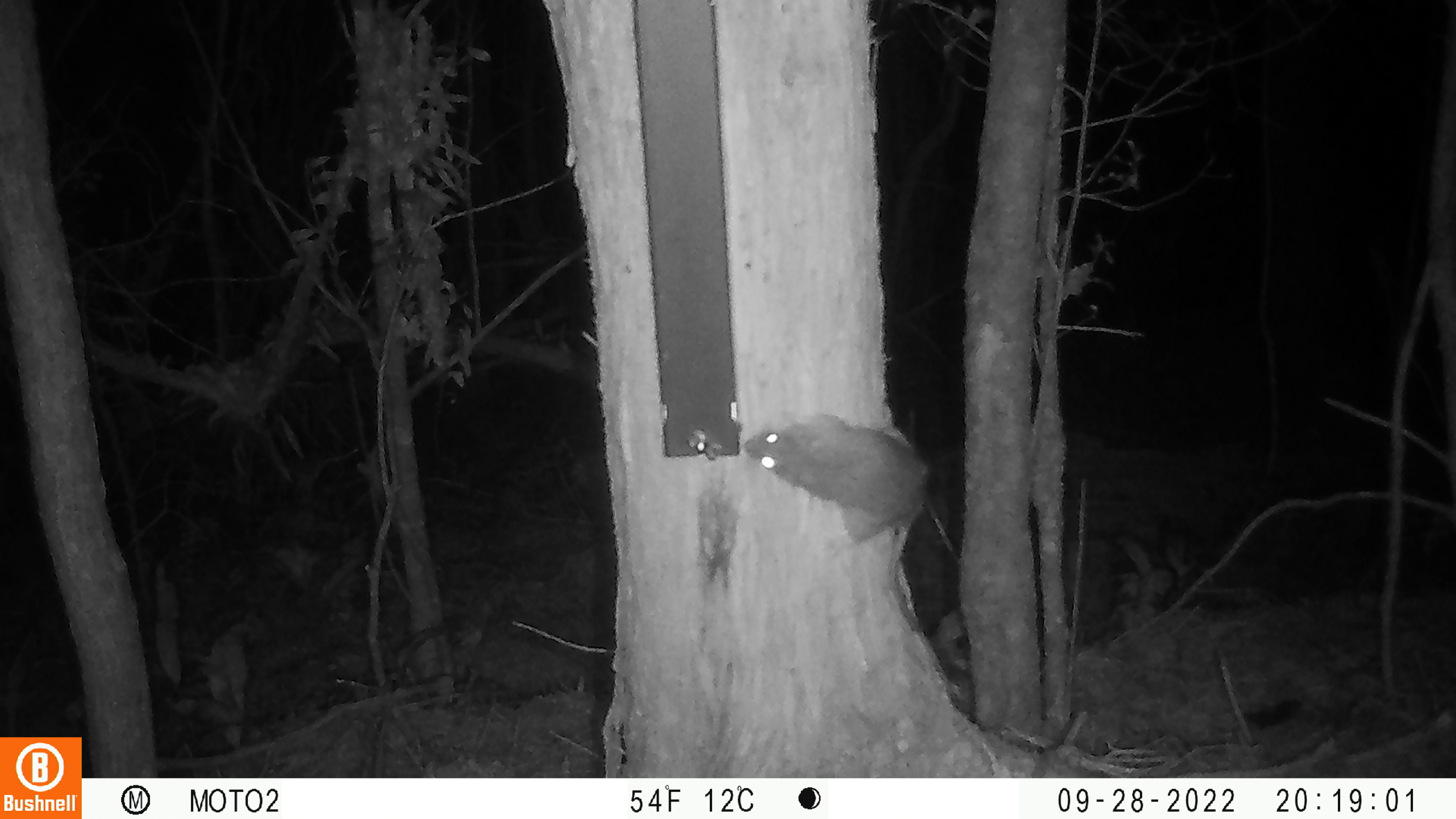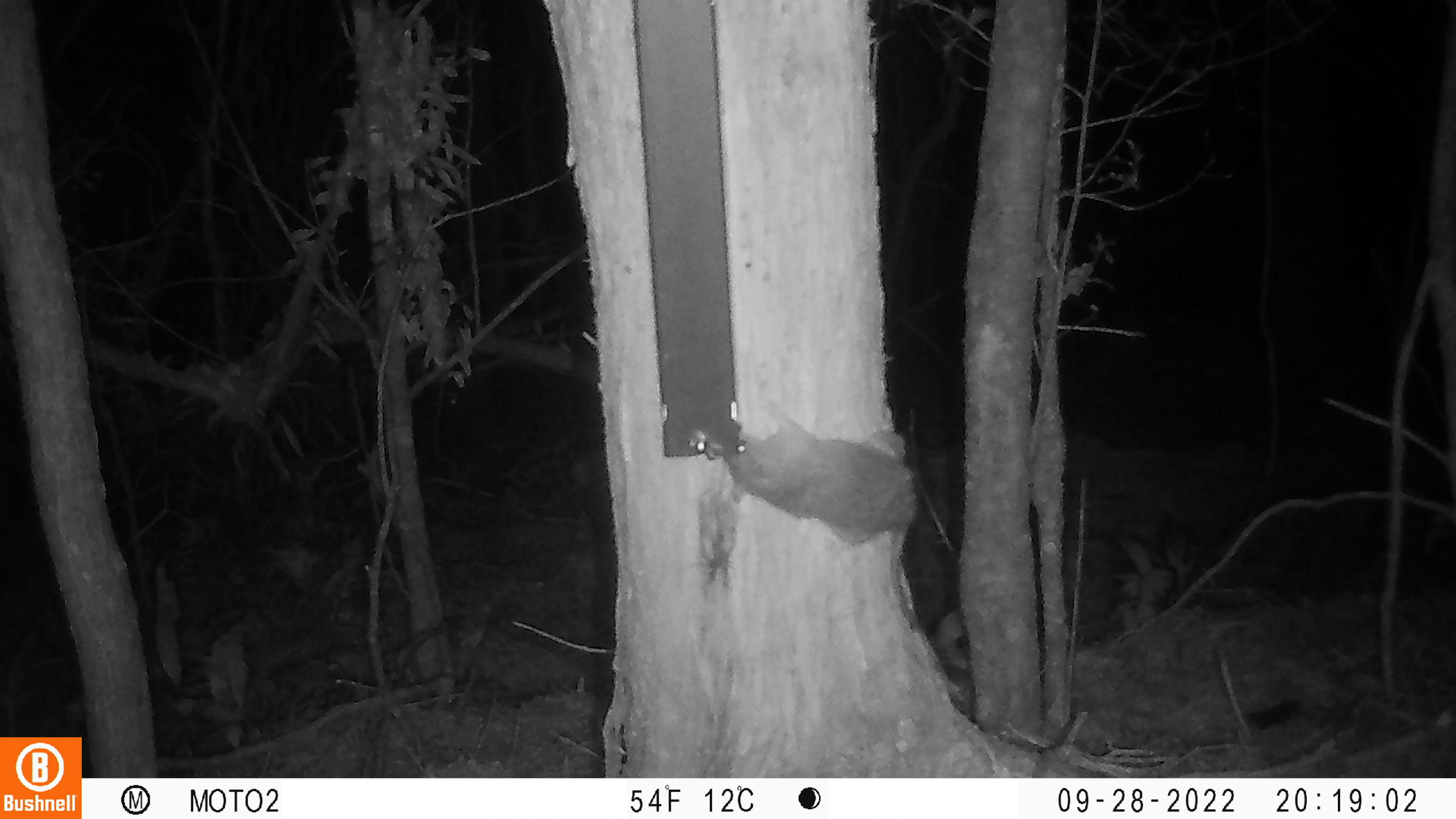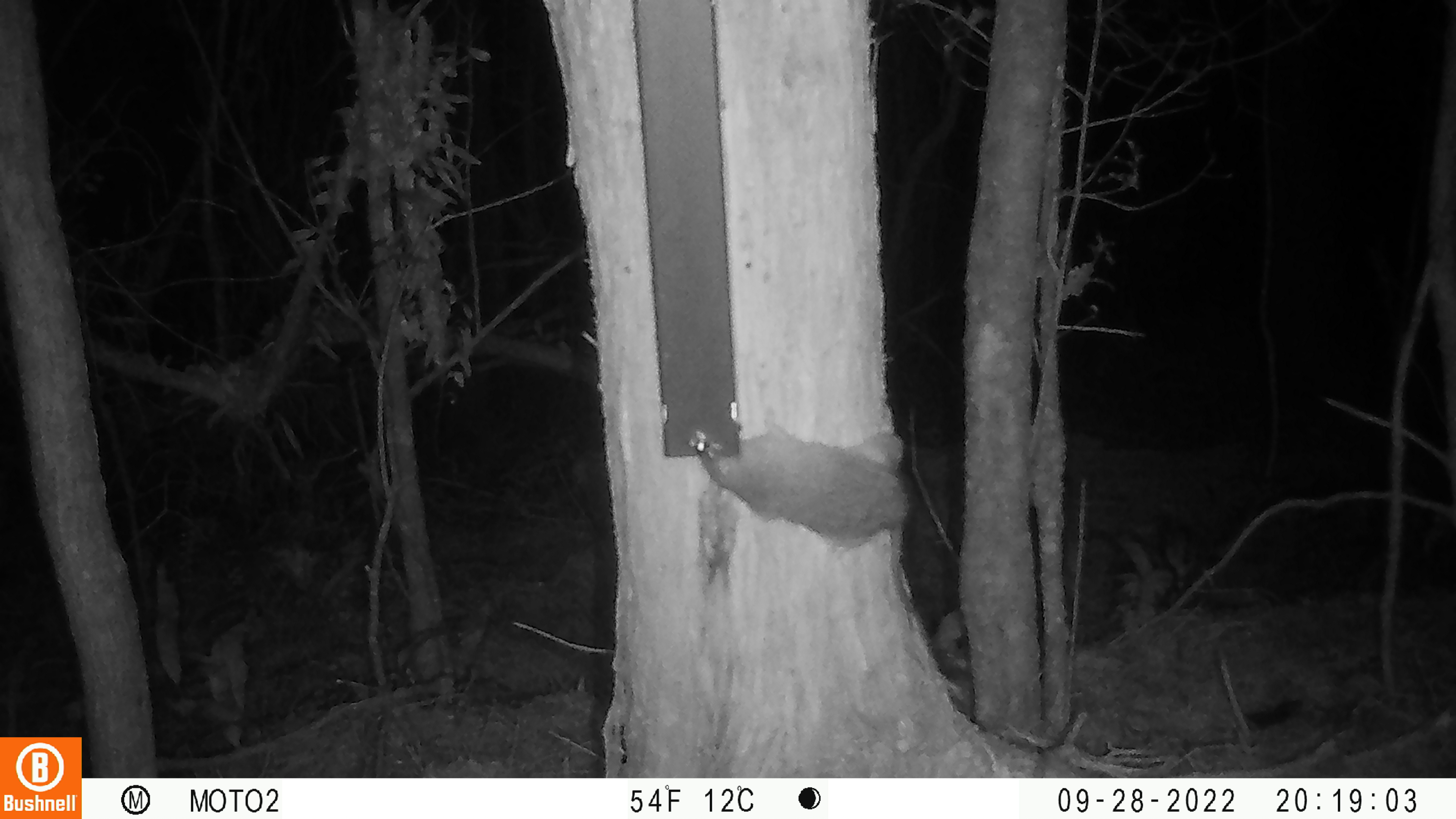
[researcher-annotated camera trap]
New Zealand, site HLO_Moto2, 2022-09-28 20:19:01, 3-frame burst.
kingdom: Animalia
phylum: Chordata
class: Mammalia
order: Rodentia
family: Muridae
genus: Rattus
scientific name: Rattus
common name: rat